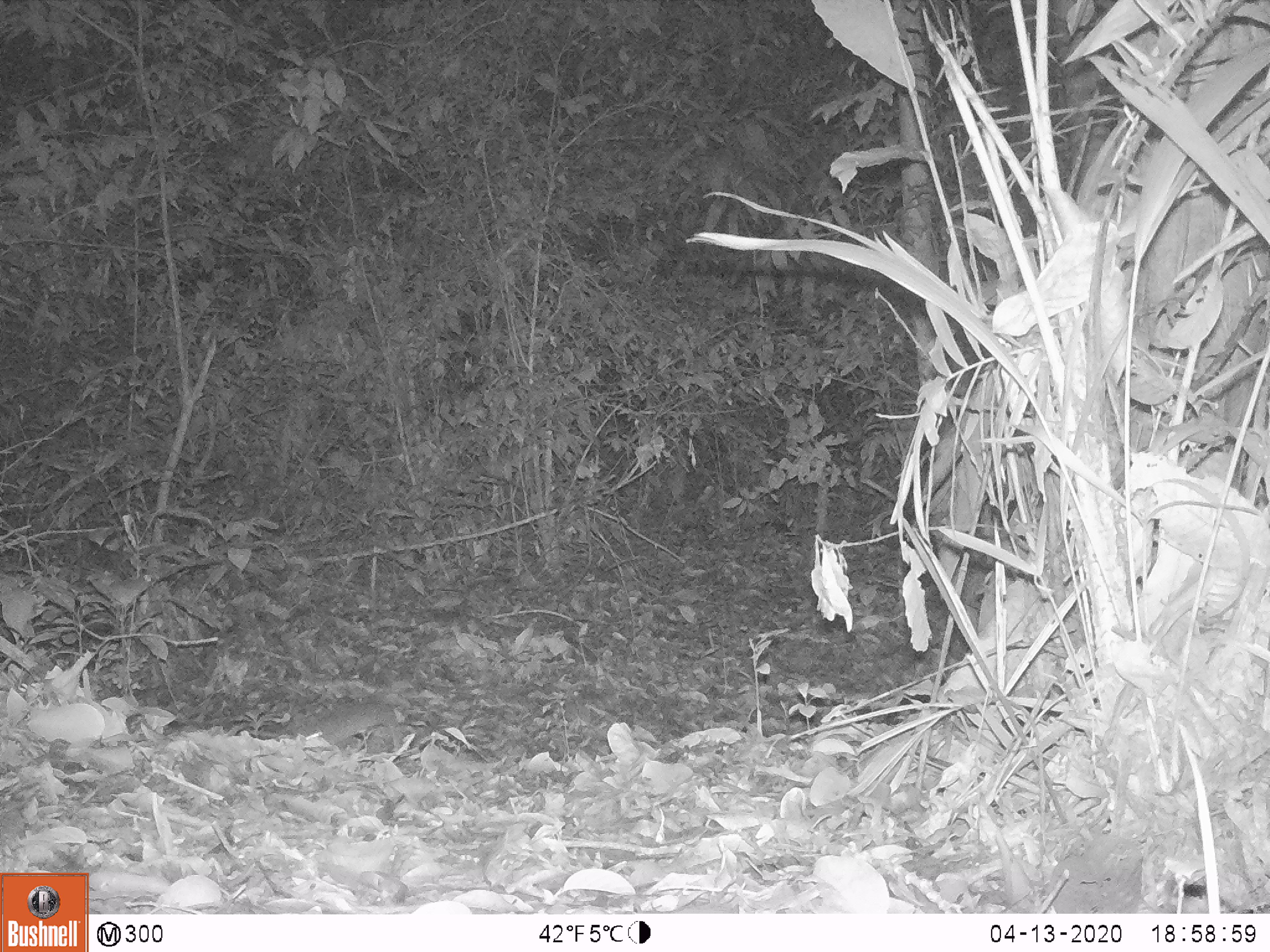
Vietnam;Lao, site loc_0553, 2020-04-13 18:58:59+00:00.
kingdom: Animalia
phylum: Chordata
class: Mammalia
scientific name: Mammalia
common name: mammal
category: unidentified small mammal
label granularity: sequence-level